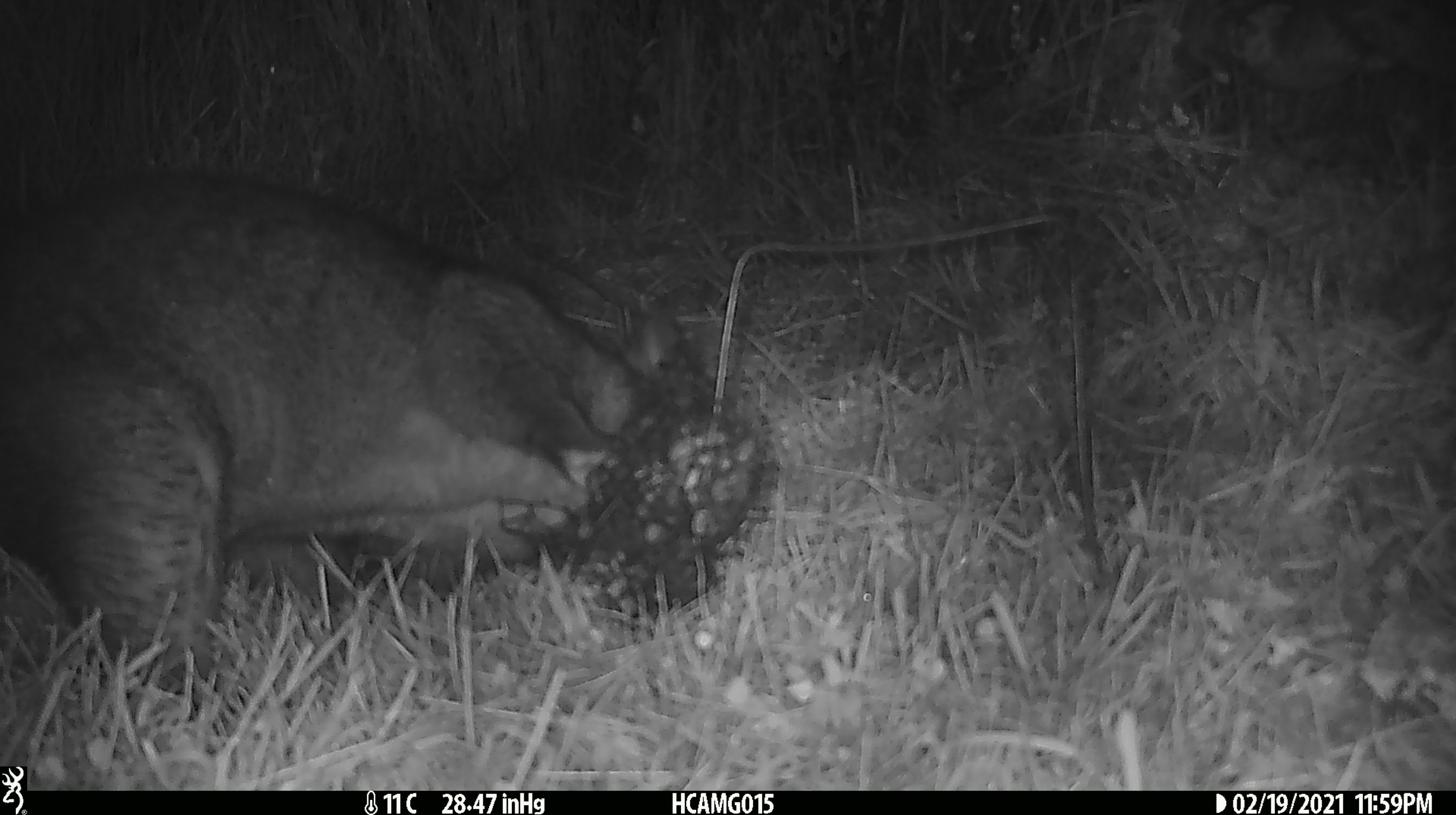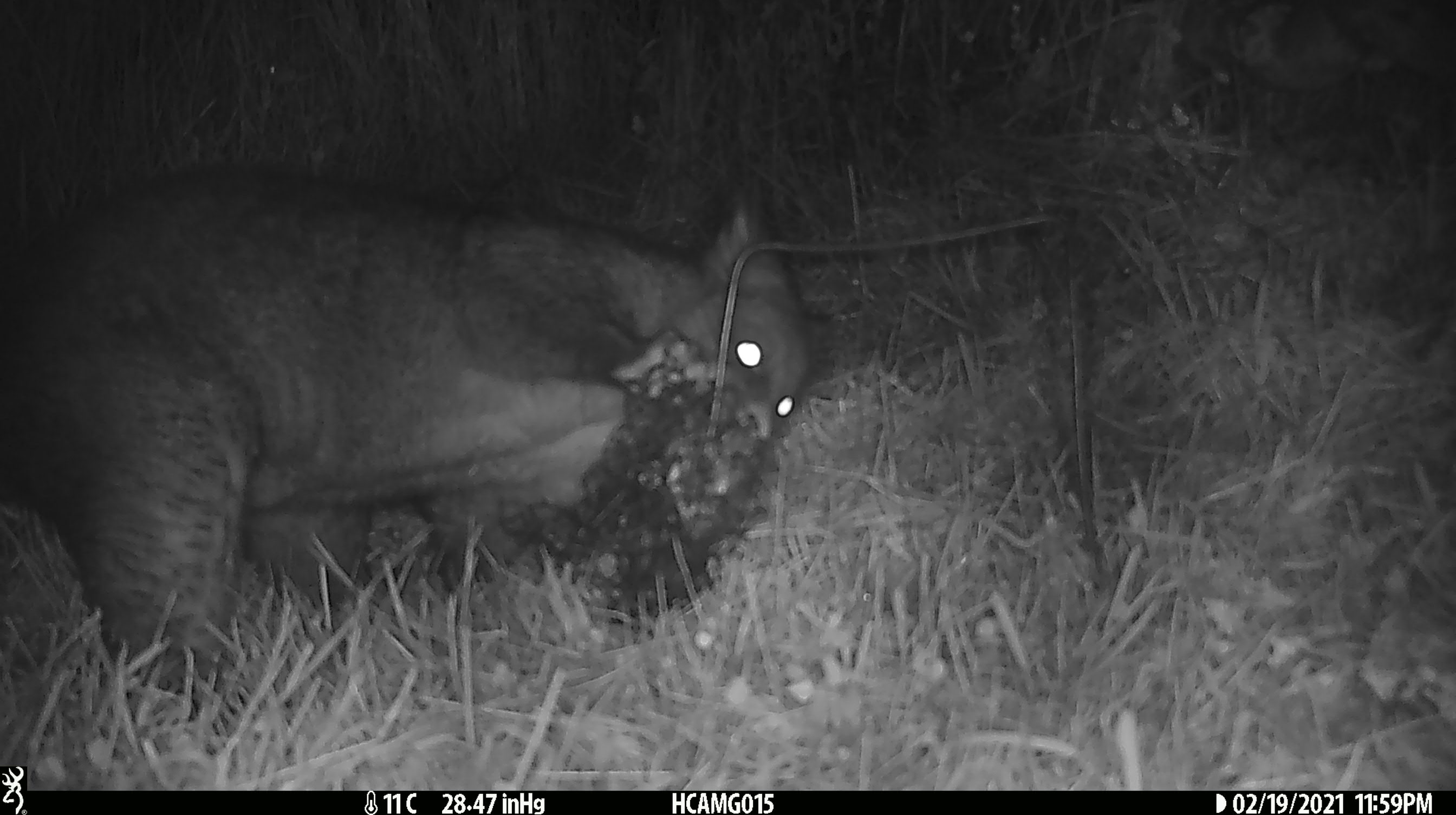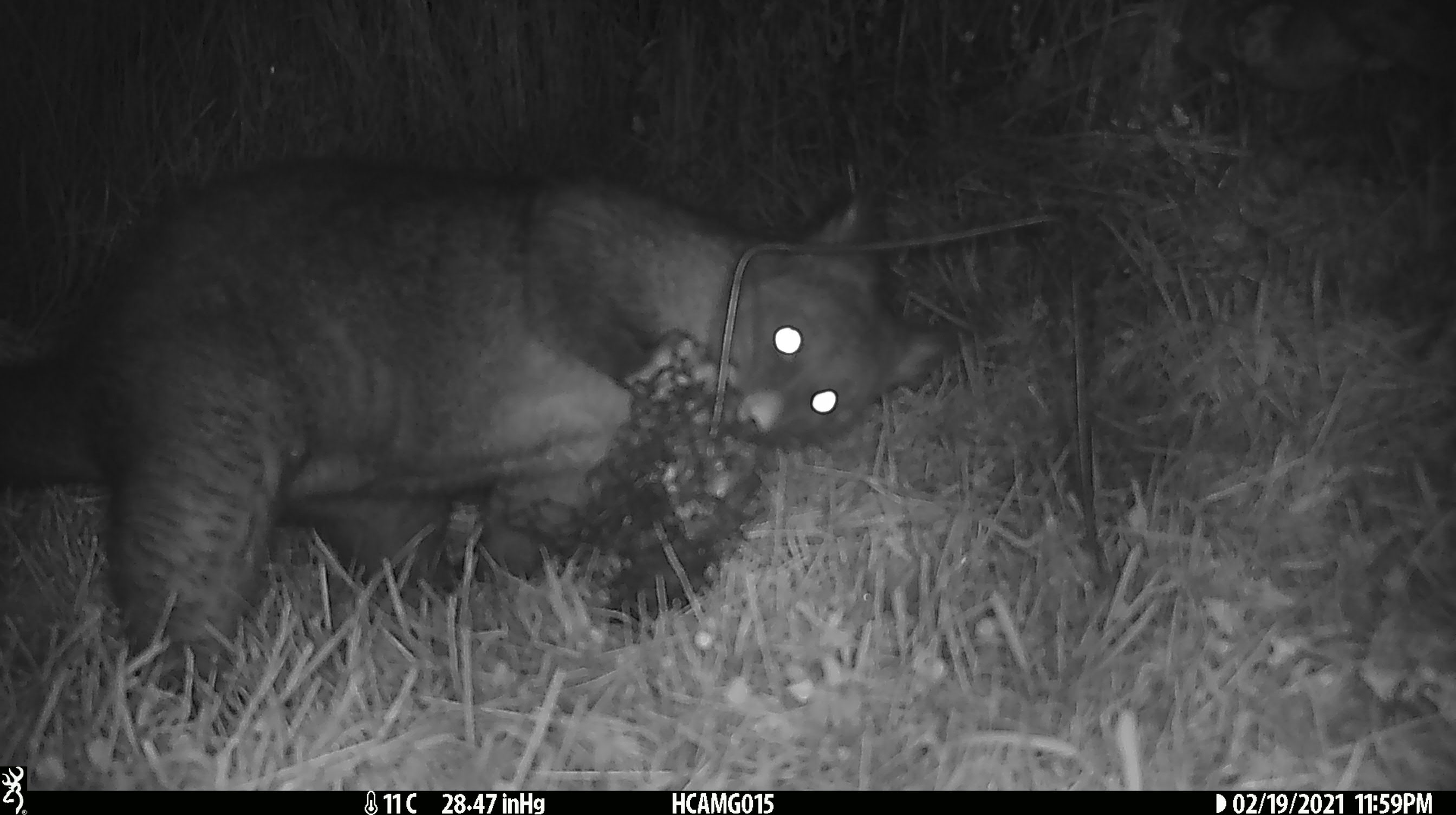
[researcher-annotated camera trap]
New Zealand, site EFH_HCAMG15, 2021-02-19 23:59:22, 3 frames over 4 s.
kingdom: Animalia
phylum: Chordata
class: Mammalia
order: Diprotodontia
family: Phalangeridae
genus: Trichosurus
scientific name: Trichosurus vulpecula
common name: common brushtail possum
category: possum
Possum (common brushtail possum) (Trichosurus vulpecula).